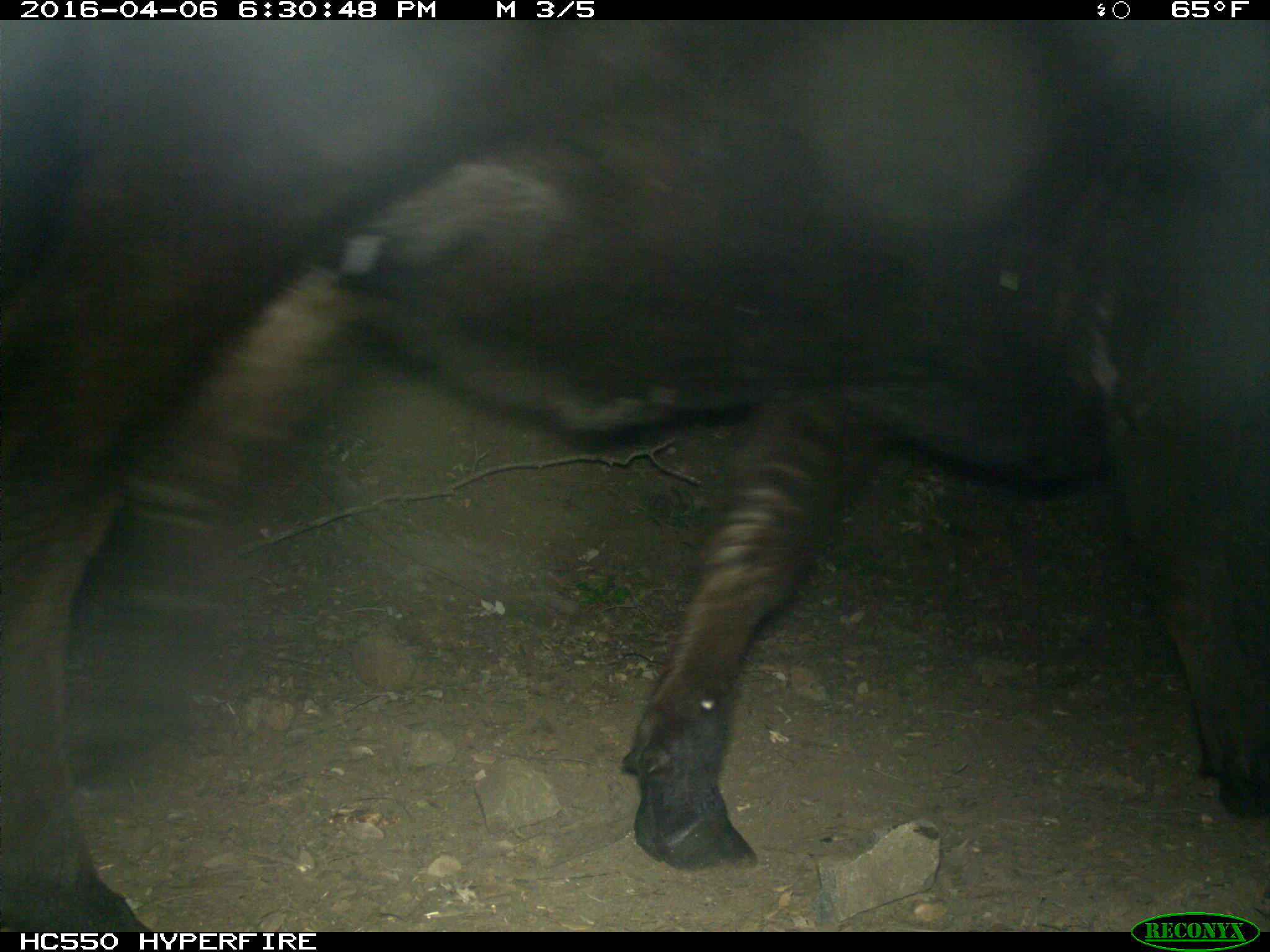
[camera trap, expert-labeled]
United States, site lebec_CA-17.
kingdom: Animalia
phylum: Chordata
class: Mammalia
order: Artiodactyla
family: Bovidae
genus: Bos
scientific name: Bos taurus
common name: domestic cow